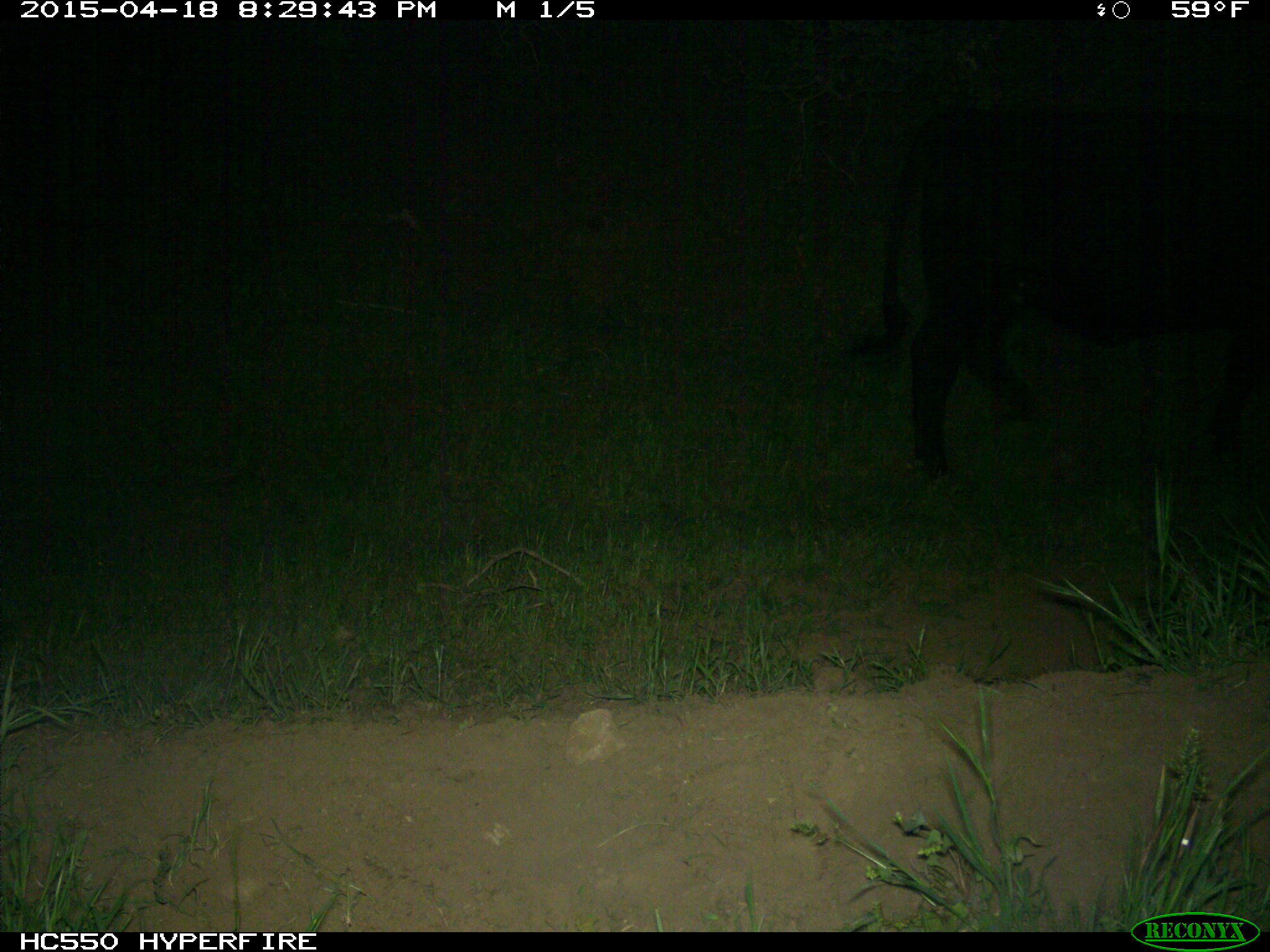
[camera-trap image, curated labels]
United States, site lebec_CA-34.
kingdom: Animalia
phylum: Chordata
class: Mammalia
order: Artiodactyla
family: Bovidae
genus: Bos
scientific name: Bos taurus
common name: domestic cow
Bos taurus (domestic cow).